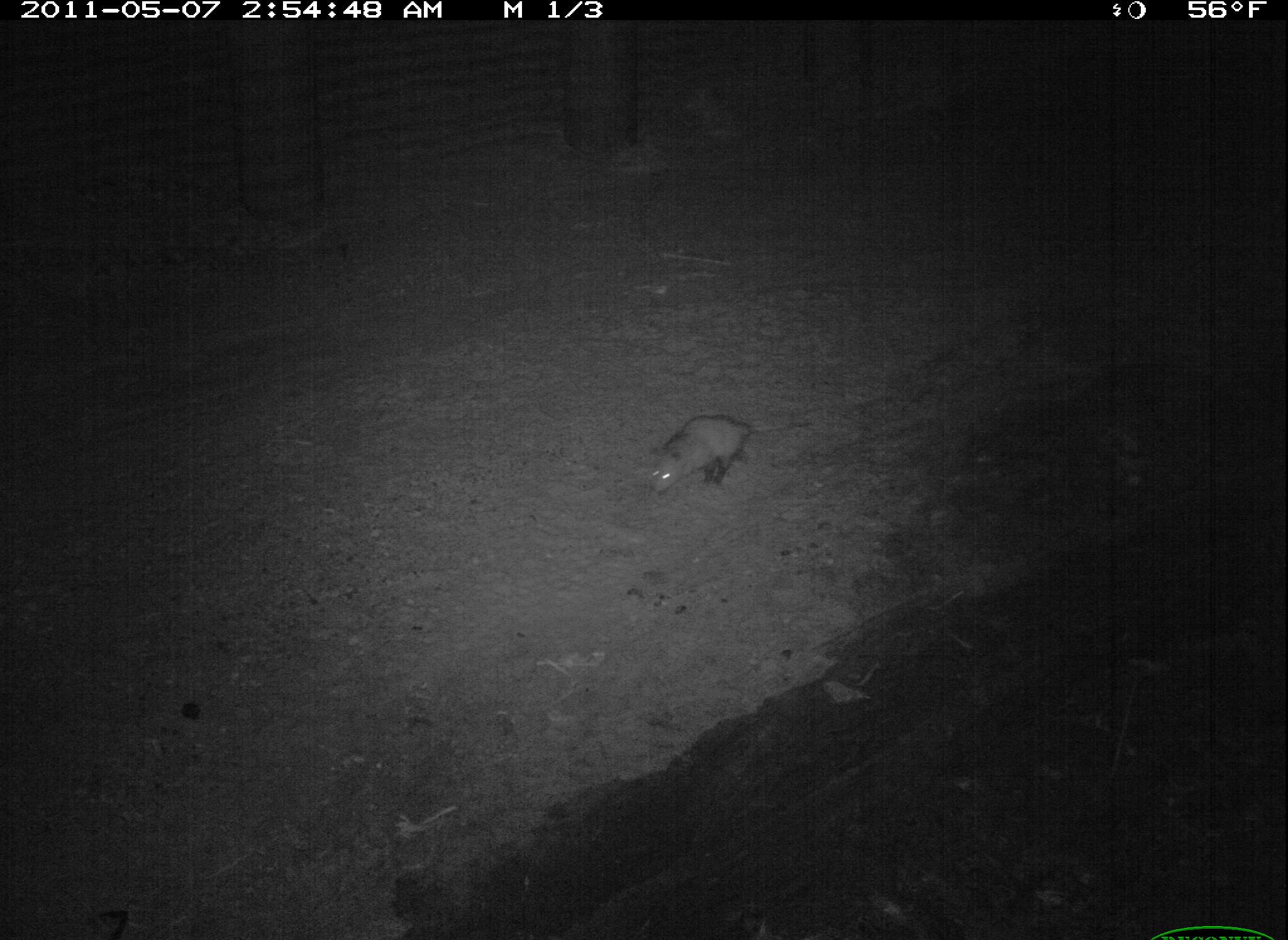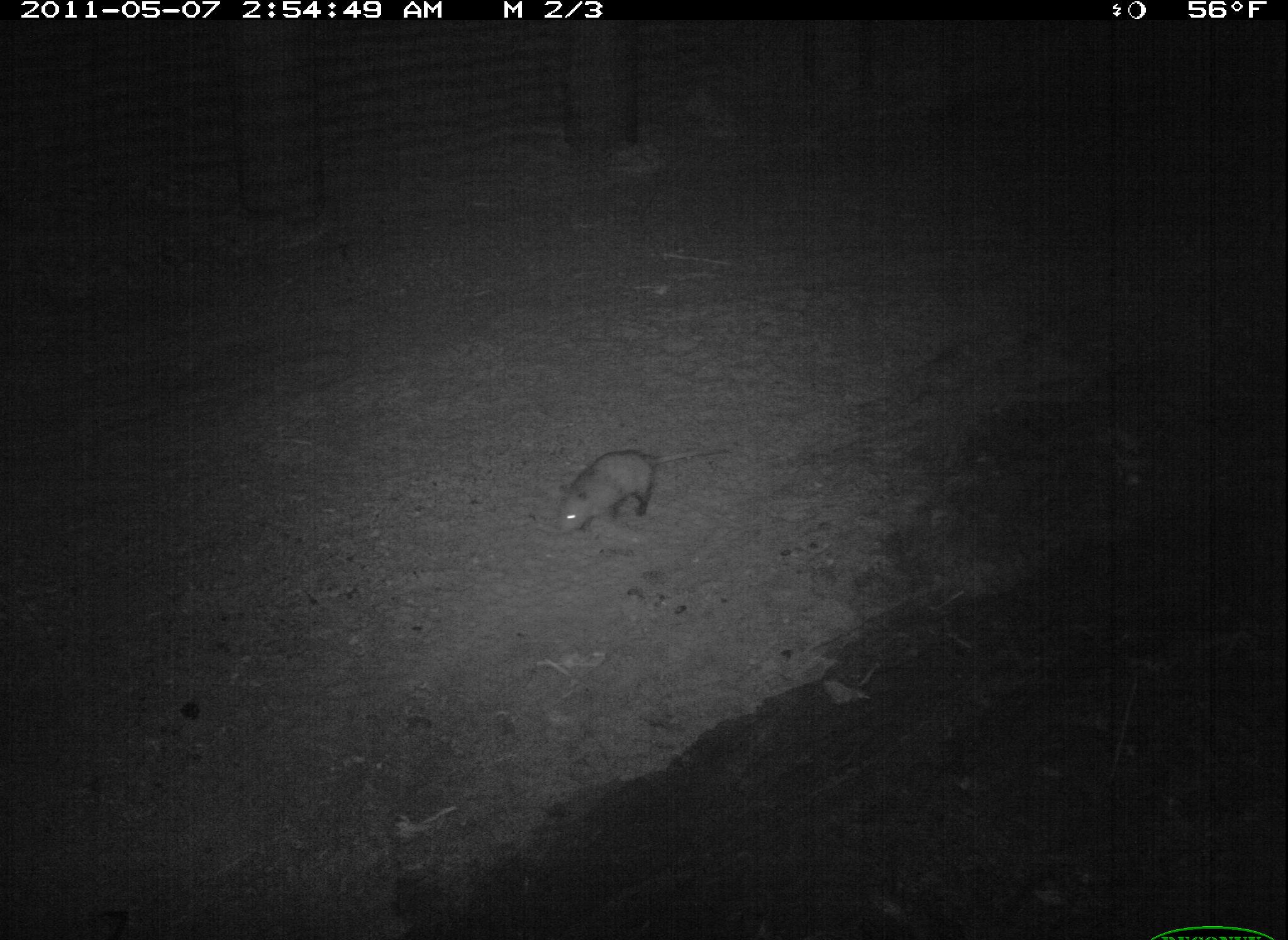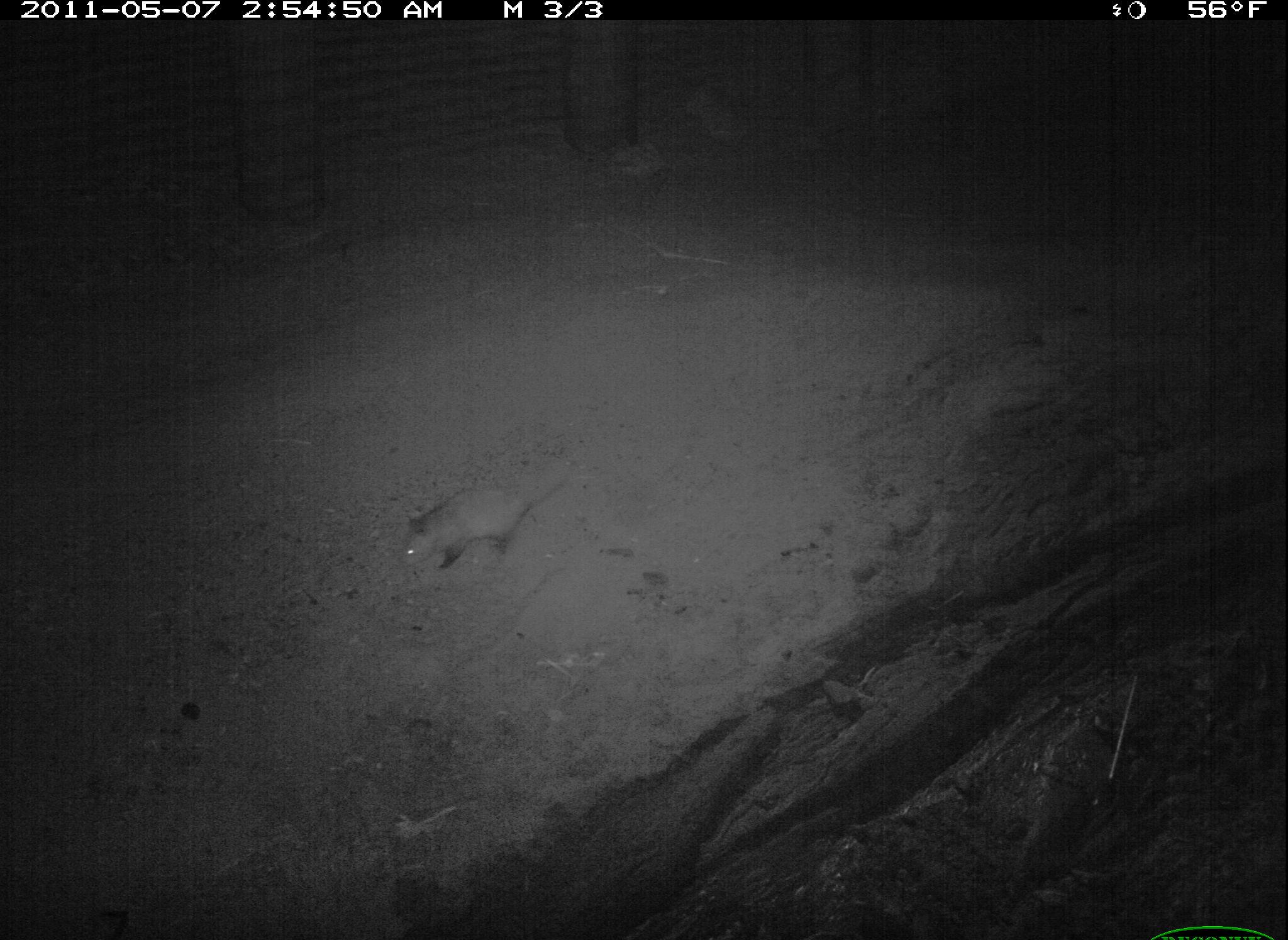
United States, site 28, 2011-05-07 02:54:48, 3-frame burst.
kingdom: Animalia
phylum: Chordata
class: Mammalia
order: Didelphimorphia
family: Didelphidae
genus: Didelphis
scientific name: Didelphis virginiana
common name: virginia opossum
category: opossum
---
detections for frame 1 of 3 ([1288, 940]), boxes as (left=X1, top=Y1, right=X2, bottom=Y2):
opossum: (left=636, top=396, right=811, bottom=503)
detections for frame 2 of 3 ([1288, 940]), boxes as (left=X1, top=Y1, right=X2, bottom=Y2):
opossum: (left=531, top=430, right=737, bottom=544)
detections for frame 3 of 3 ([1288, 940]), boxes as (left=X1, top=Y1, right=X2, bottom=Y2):
opossum: (left=384, top=469, right=584, bottom=590)